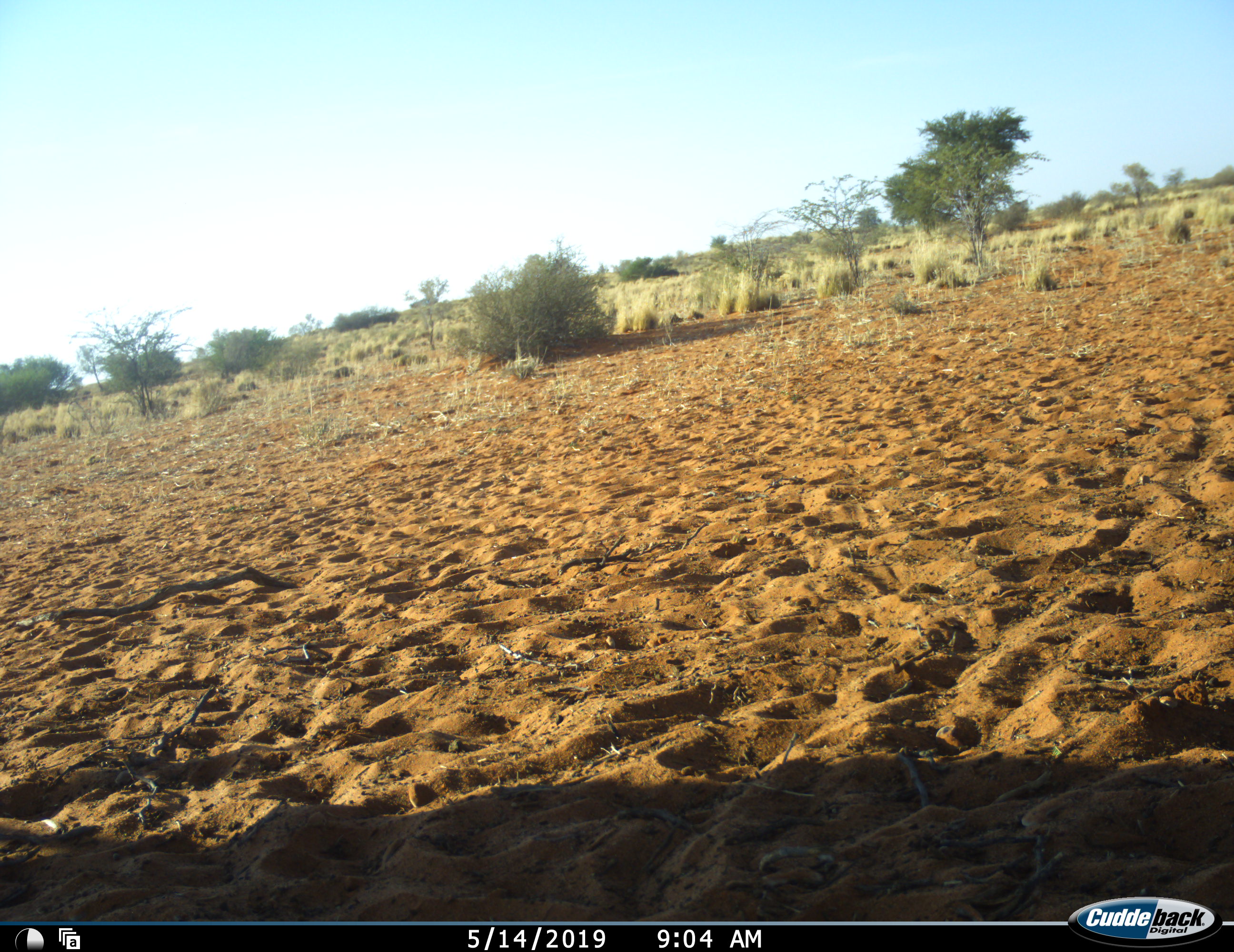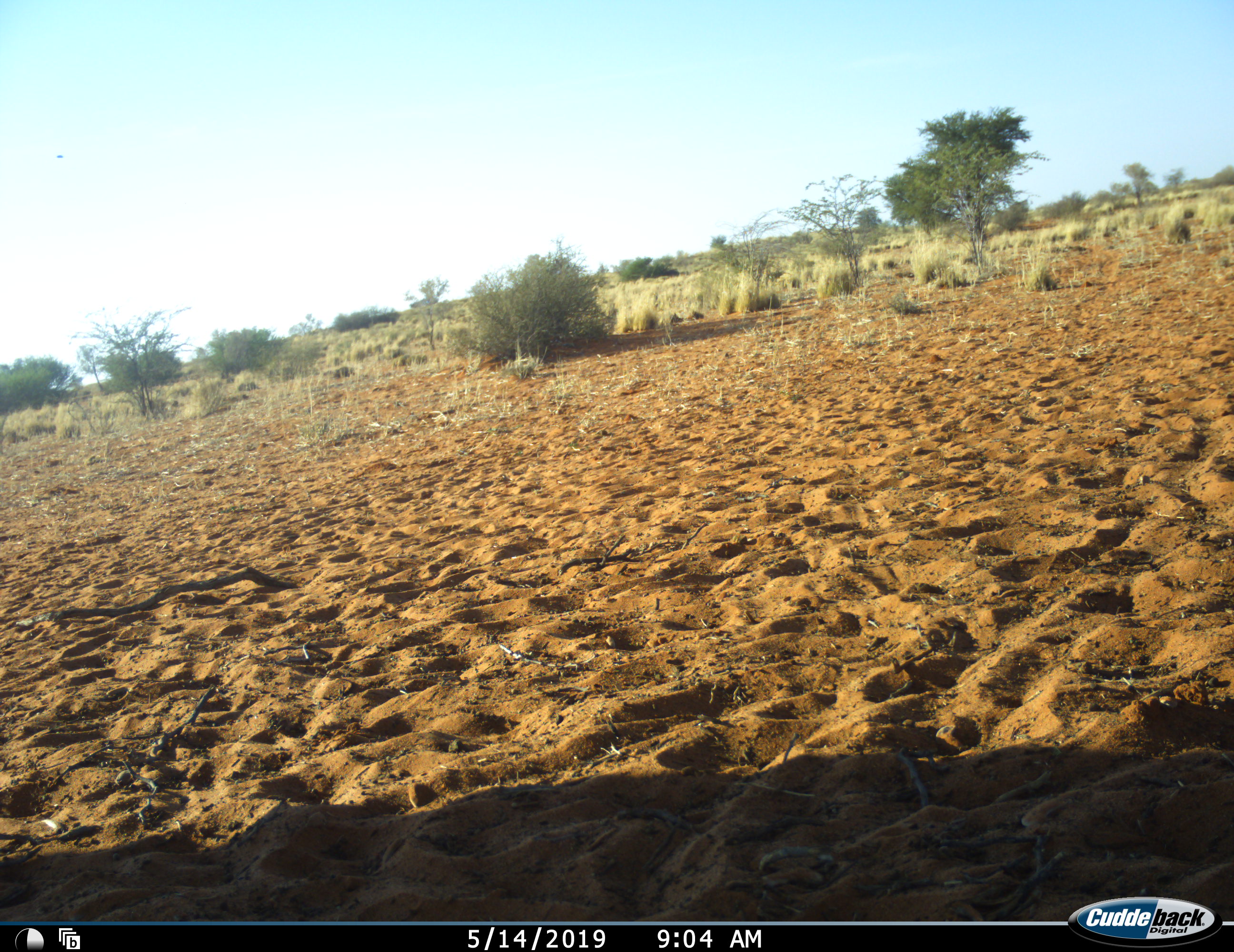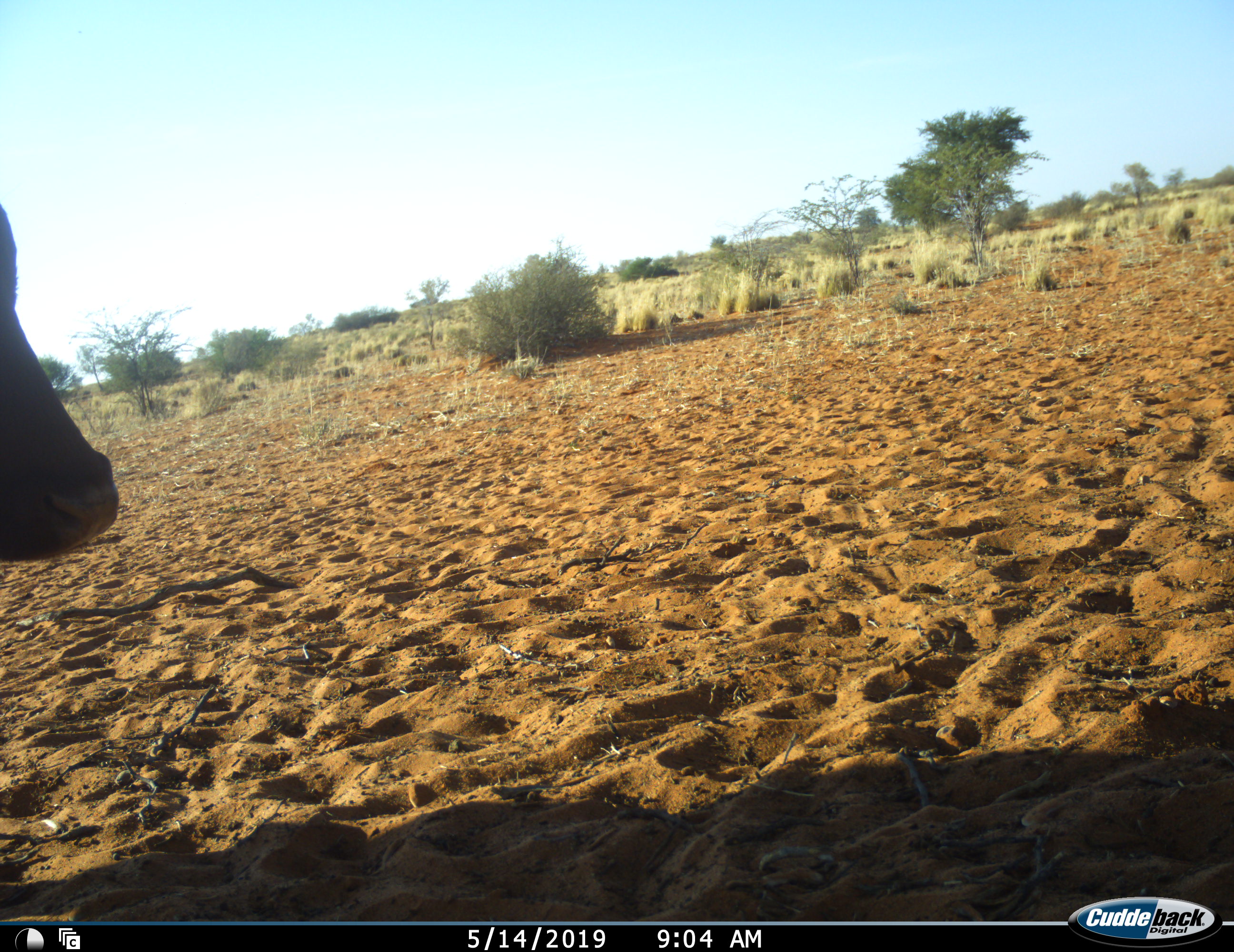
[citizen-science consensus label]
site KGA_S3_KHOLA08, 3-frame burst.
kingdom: Animalia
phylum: Chordata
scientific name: Vertebrata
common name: domestic animal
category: domesticanimal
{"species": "domesticanimal (domestic animal) (Vertebrata)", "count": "1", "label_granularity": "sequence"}